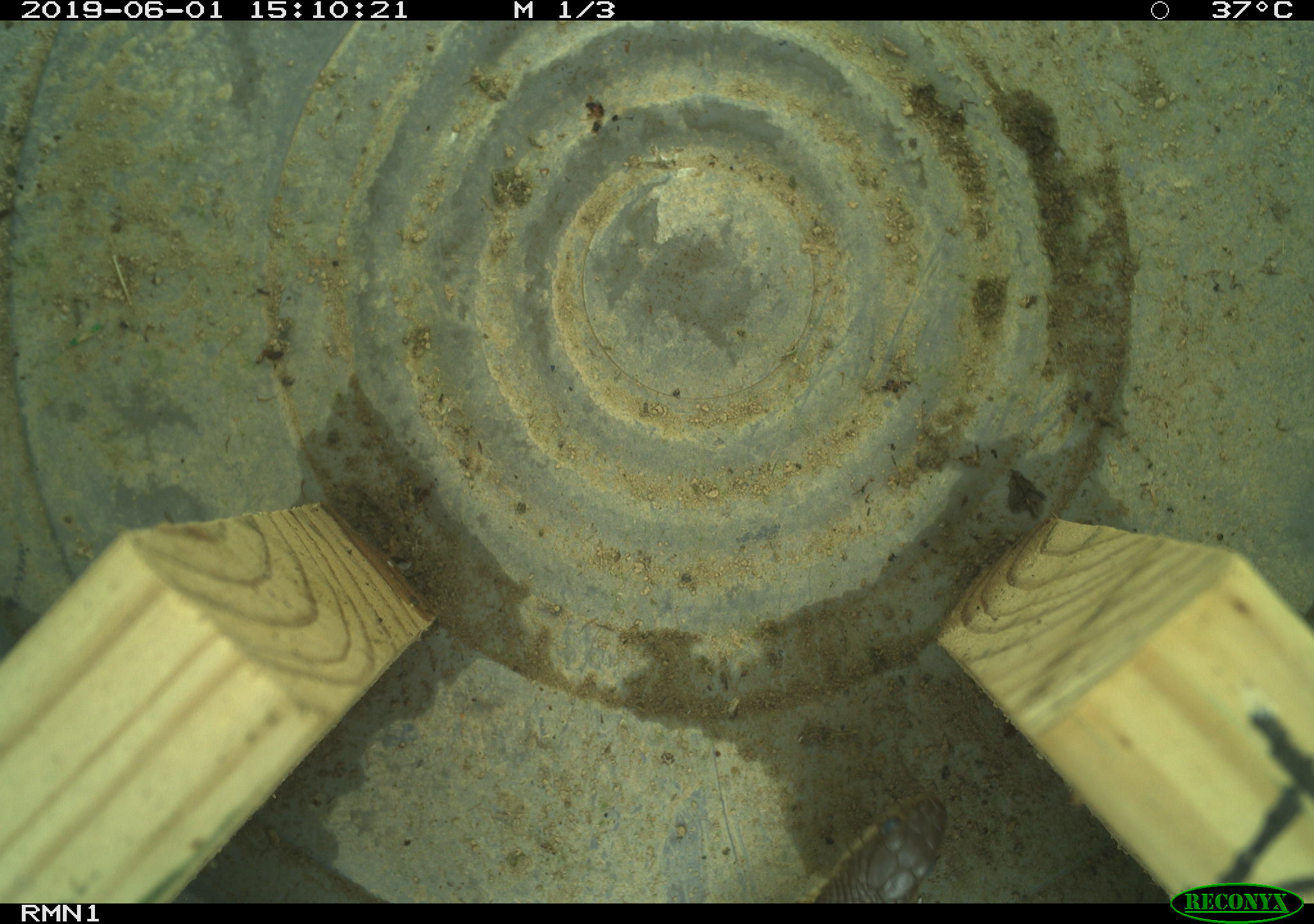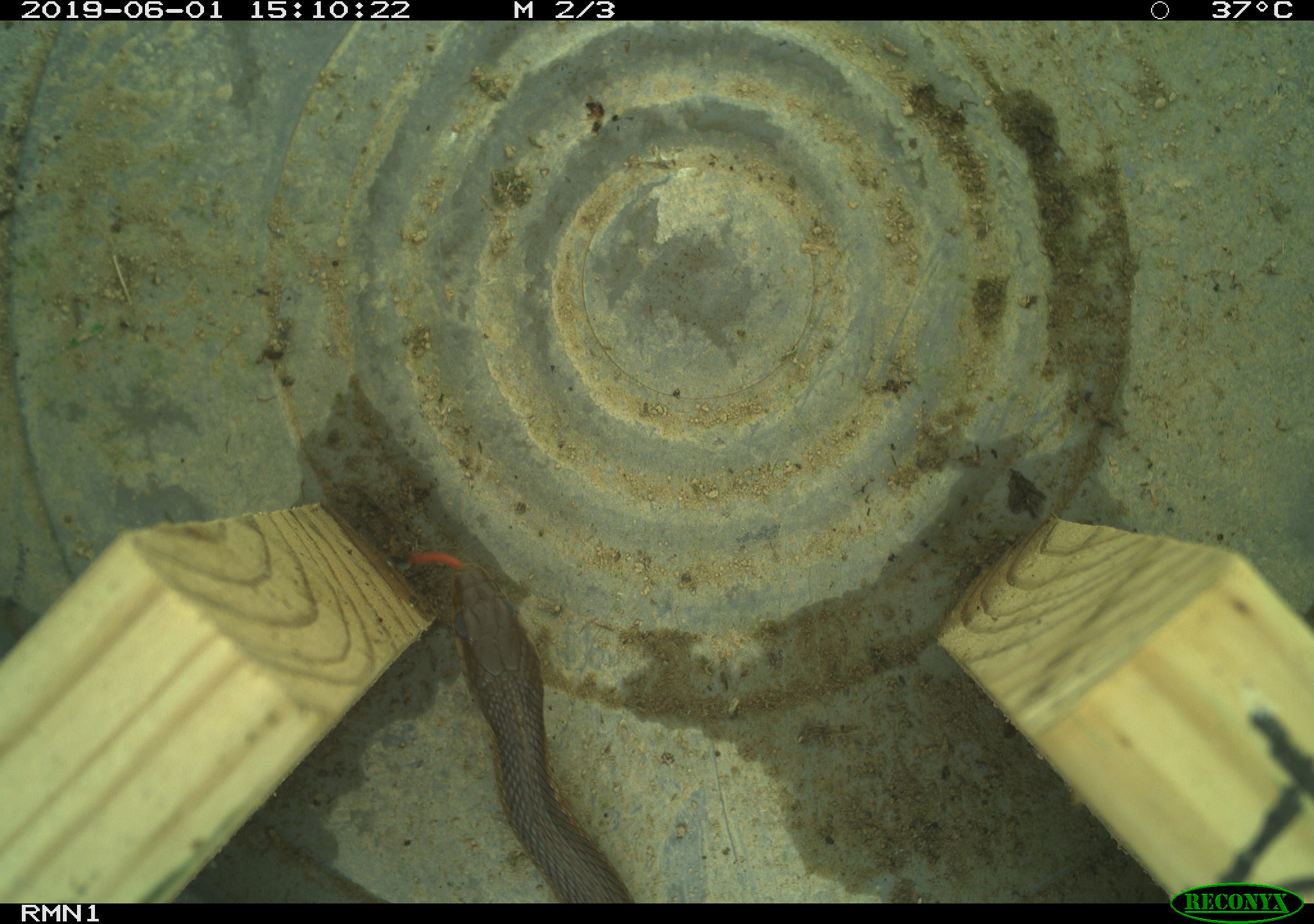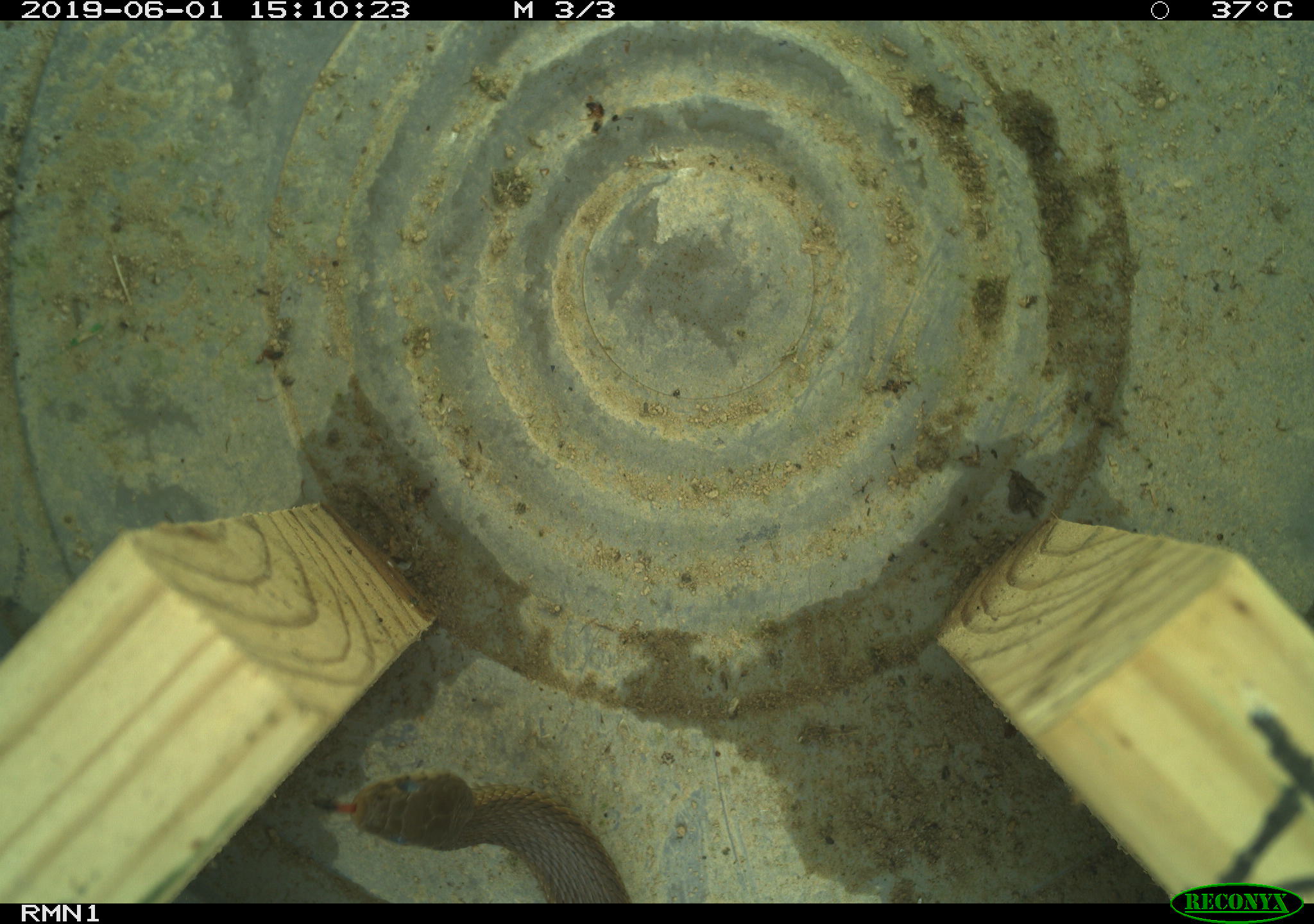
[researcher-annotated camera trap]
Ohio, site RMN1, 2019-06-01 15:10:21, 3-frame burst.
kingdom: Animalia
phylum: Chordata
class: Reptilia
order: Squamata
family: Colubridae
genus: Thamnophis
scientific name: Thamnophis sirtalis sirtalis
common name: eastern gartersnake